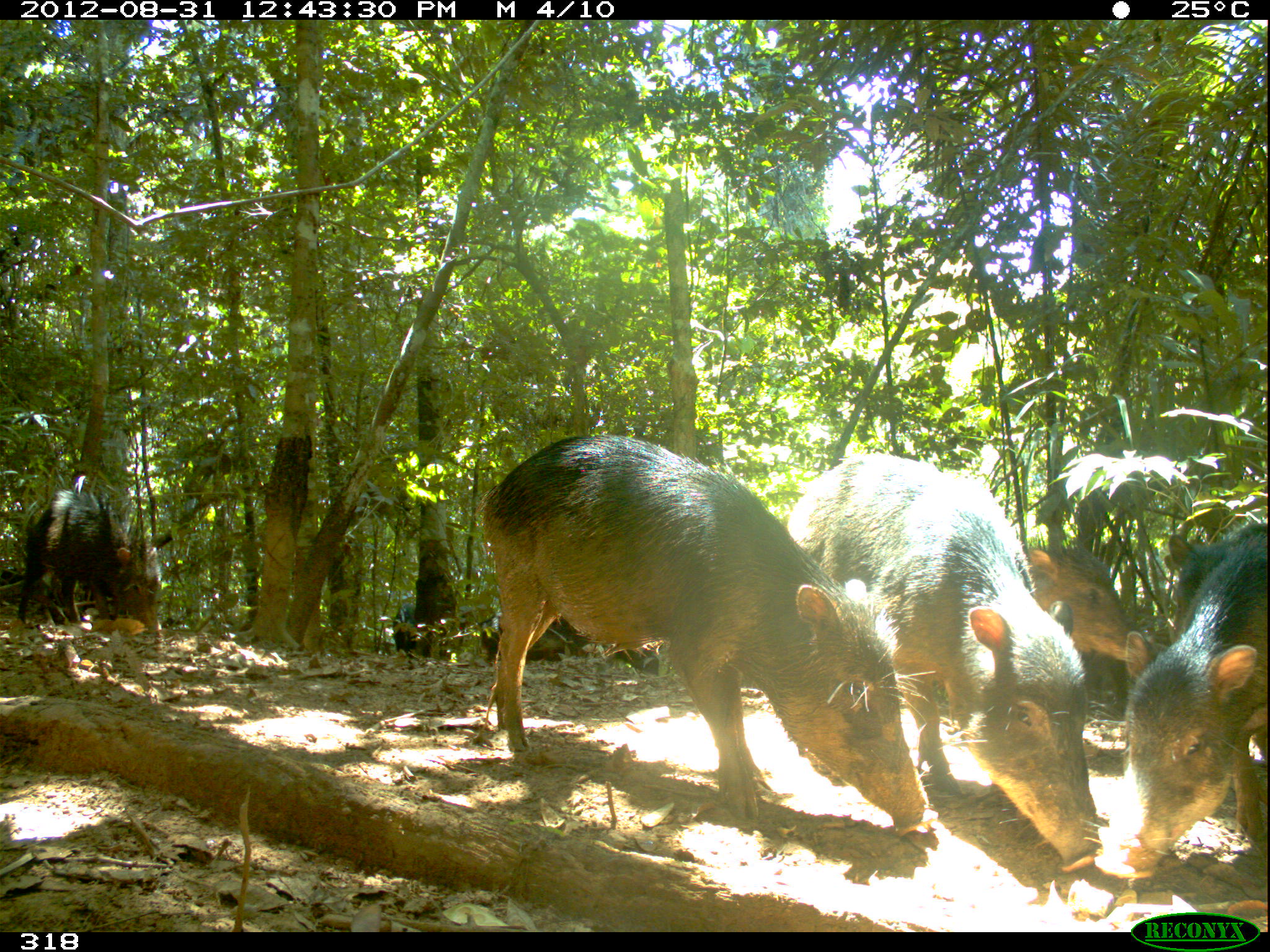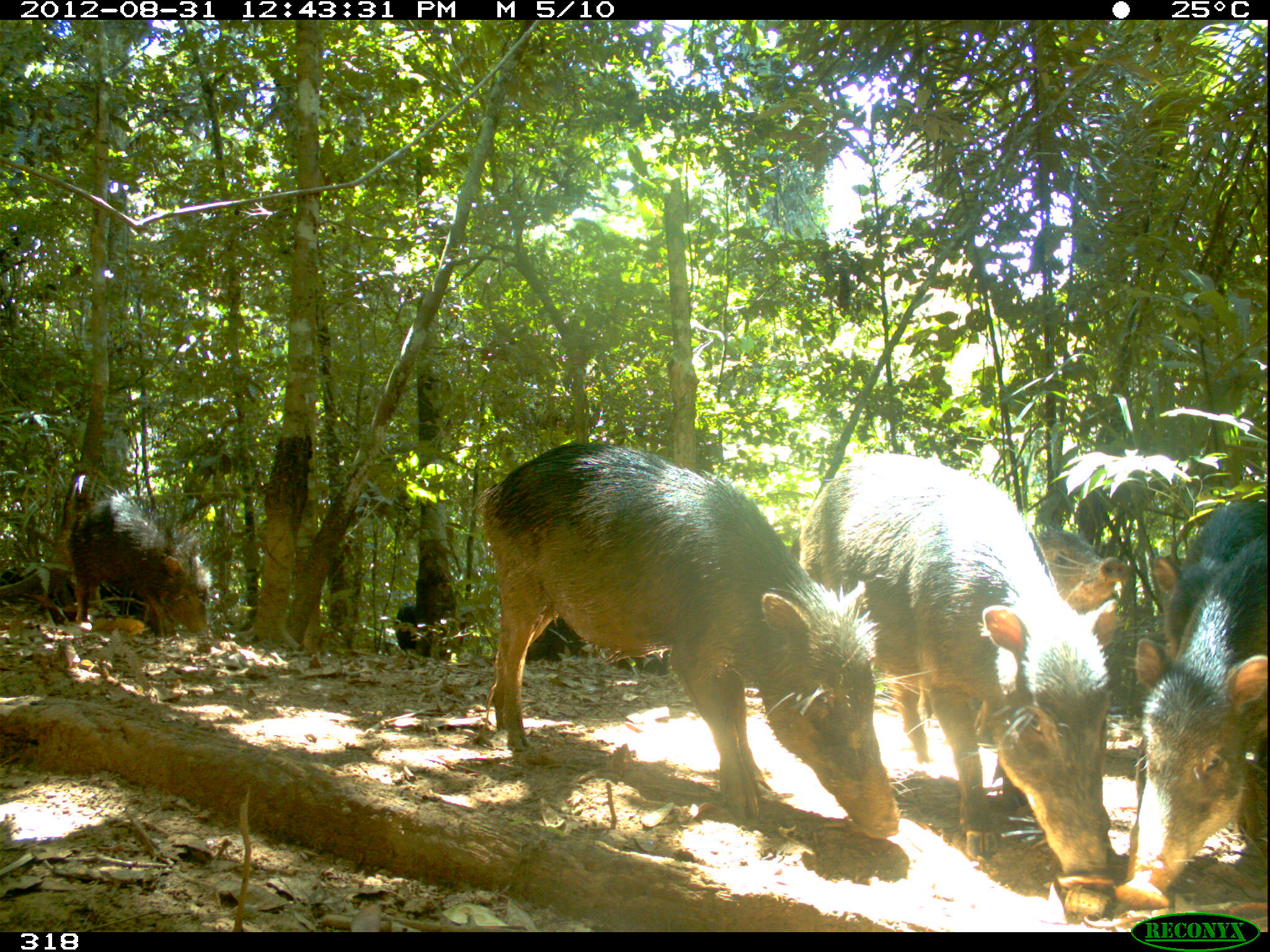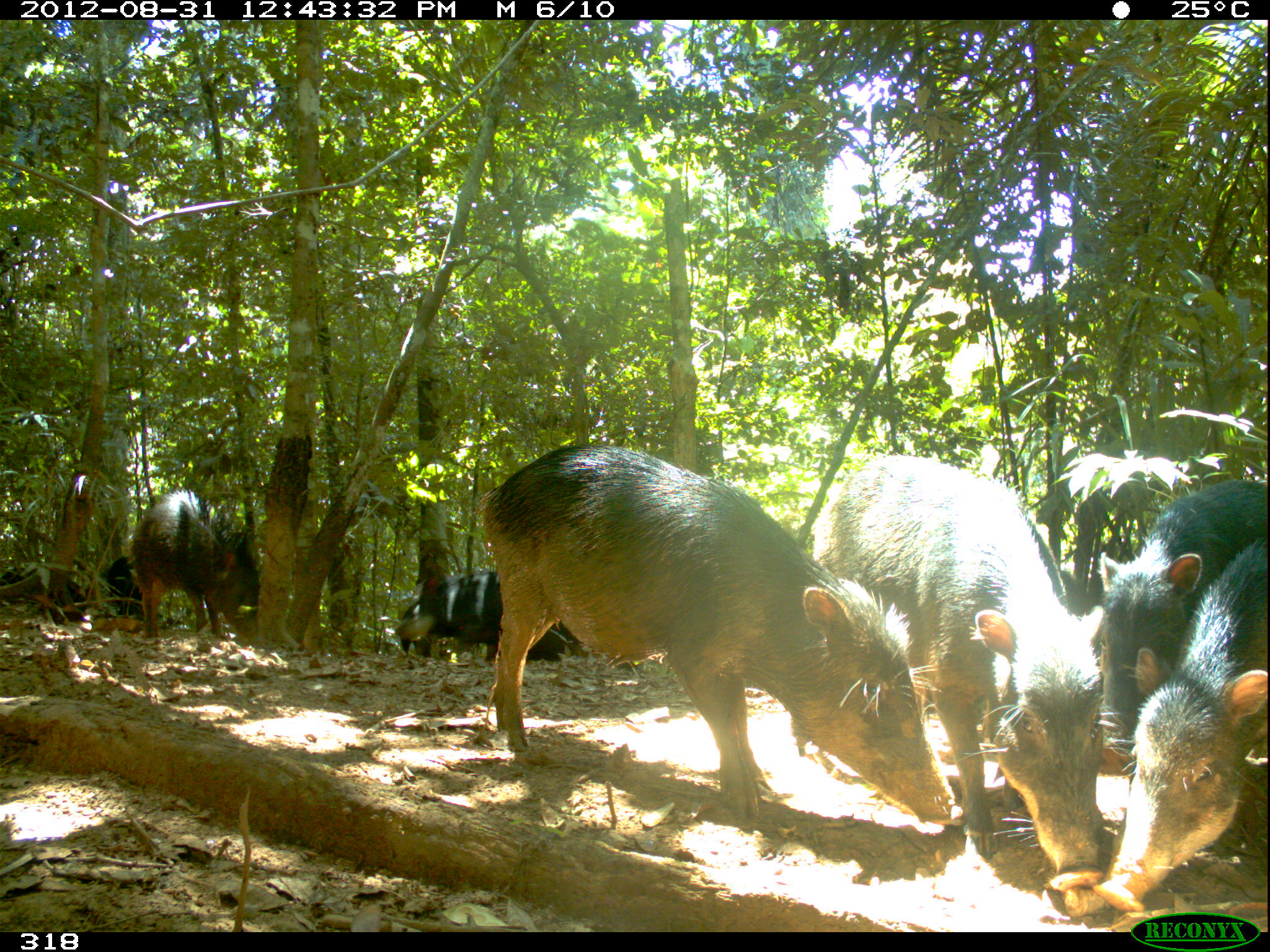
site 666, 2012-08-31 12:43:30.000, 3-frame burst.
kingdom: Animalia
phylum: Chordata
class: Mammalia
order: Artiodactyla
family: Tayassuidae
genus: Tayassu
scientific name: Tayassu pecari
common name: white-lipped peccary